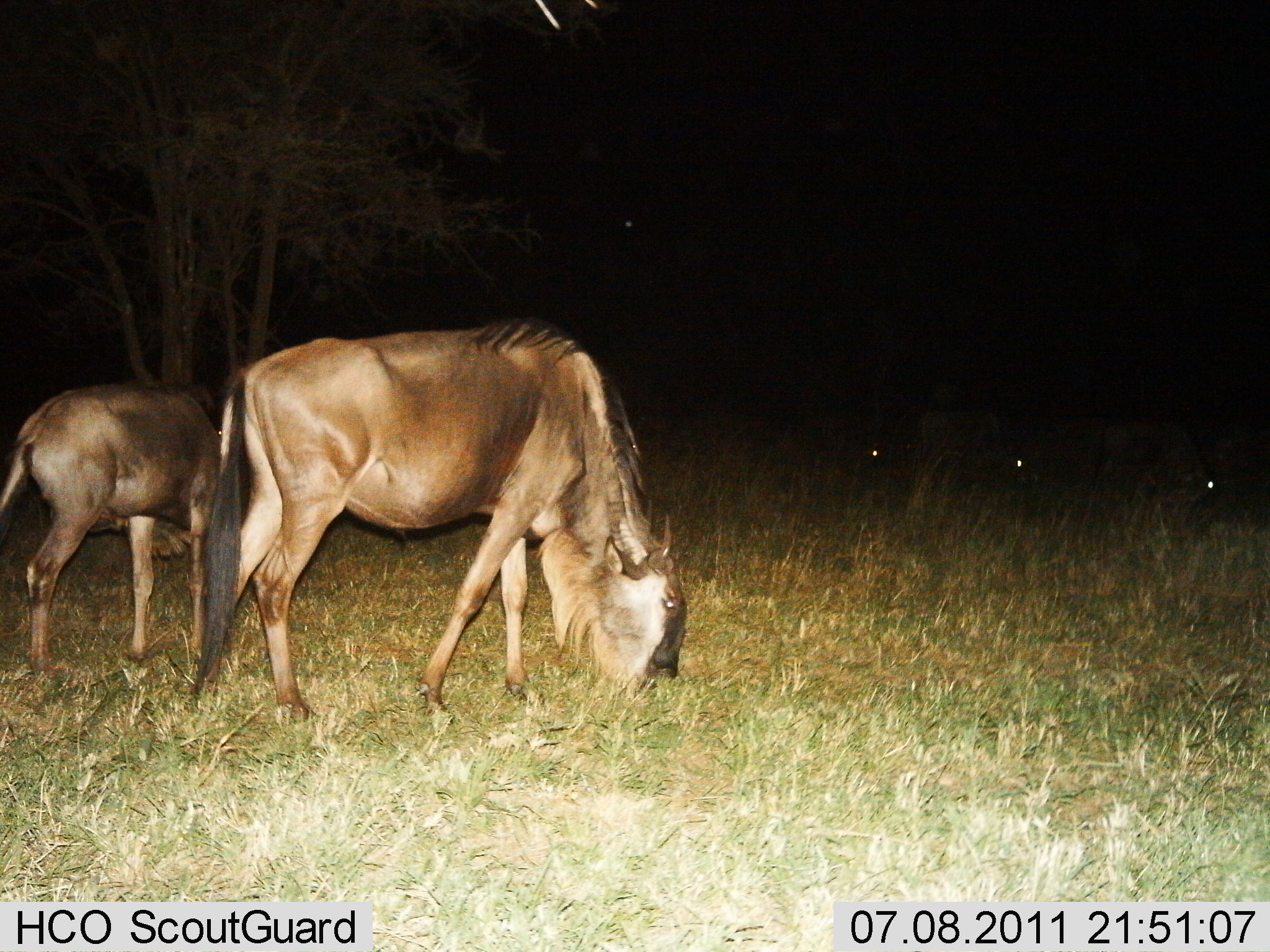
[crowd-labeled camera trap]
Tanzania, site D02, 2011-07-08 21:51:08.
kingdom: Animalia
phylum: Chordata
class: Mammalia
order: Artiodactyla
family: Bovidae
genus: Connochaetes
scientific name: Connochaetes taurinus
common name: blue wildebeest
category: wildebeest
Wildebeest (blue wildebeest) (Connochaetes taurinus), count 5. Behavior (volunteer vote fractions): standing 18%, resting 0%, moving 9%, interacting 0%. Young present (vote fraction): 27%. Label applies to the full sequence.